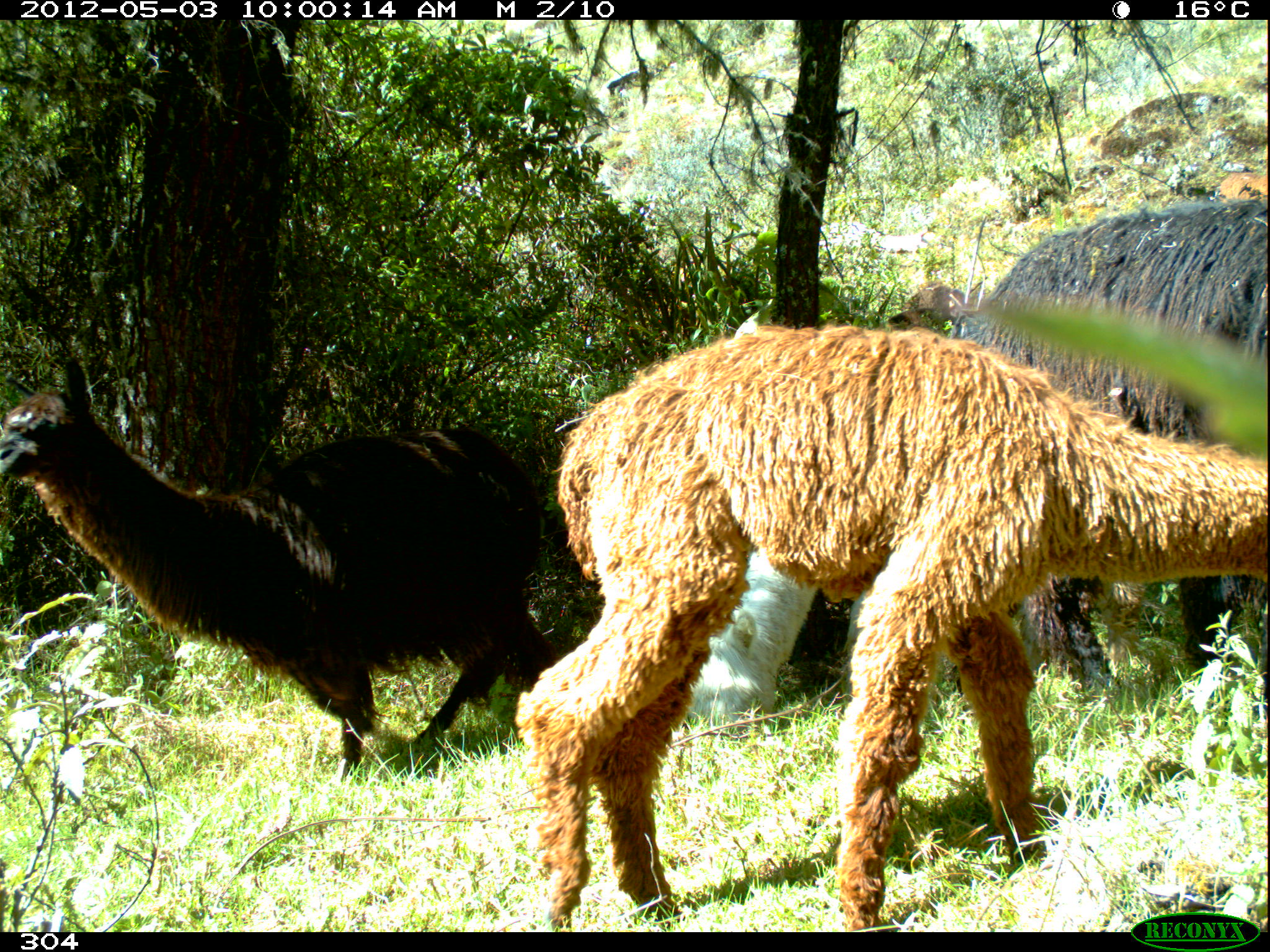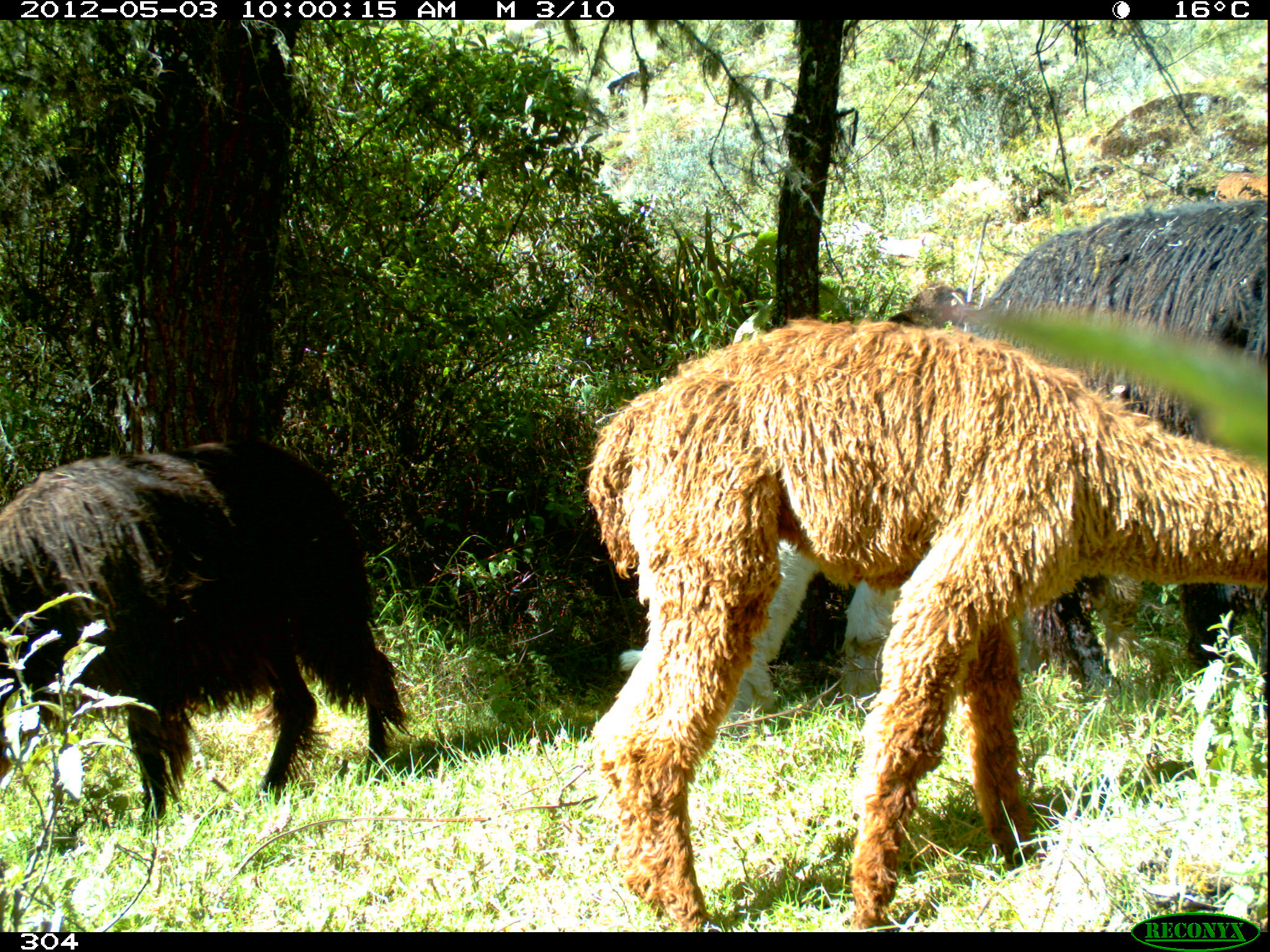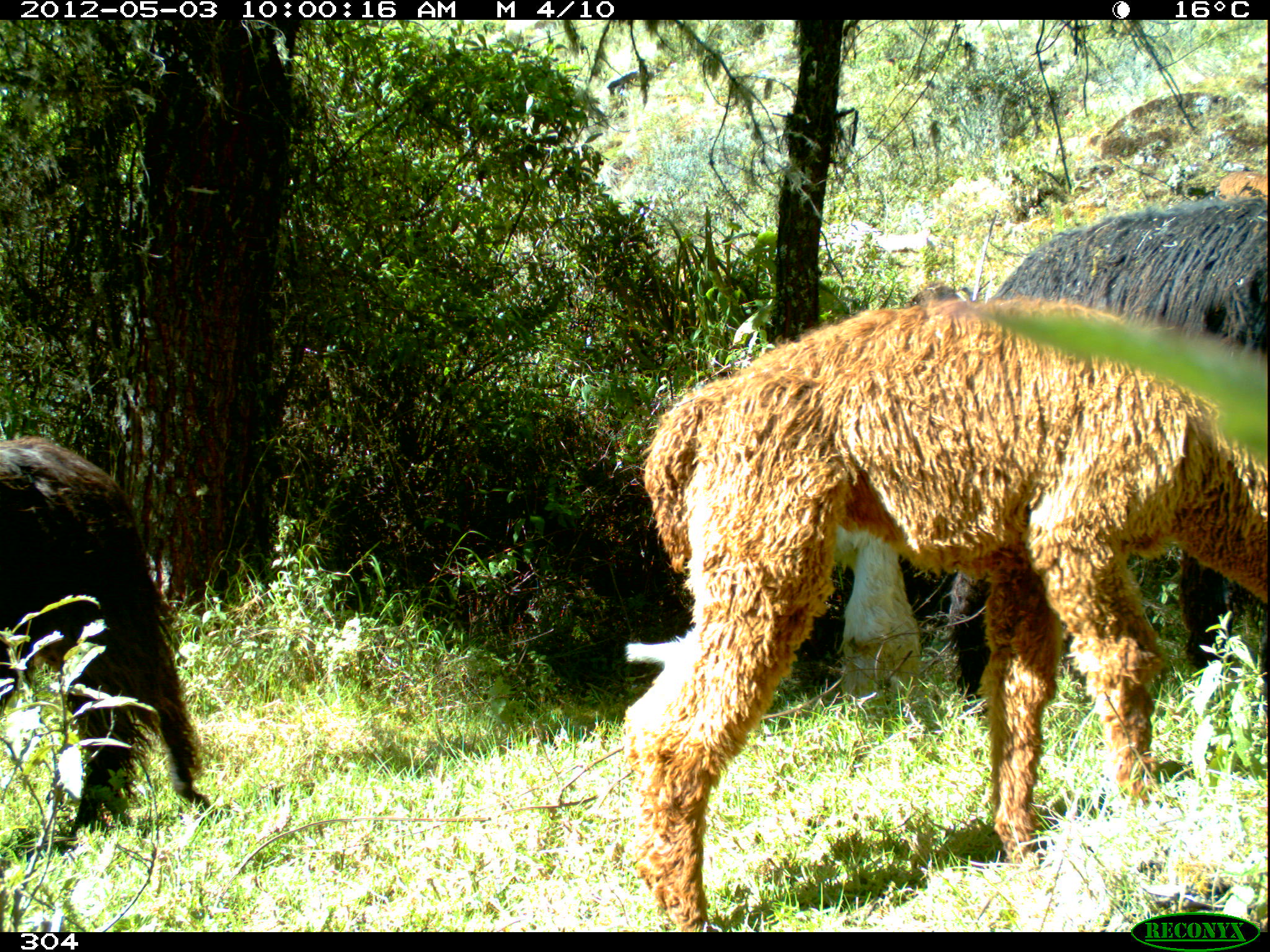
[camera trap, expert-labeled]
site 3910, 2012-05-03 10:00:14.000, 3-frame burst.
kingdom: Animalia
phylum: Chordata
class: Mammalia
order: Artiodactyla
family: Camelidae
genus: Vicugna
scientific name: Vicugna pacos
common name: alpaca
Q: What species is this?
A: Vicugna pacos (alpaca).